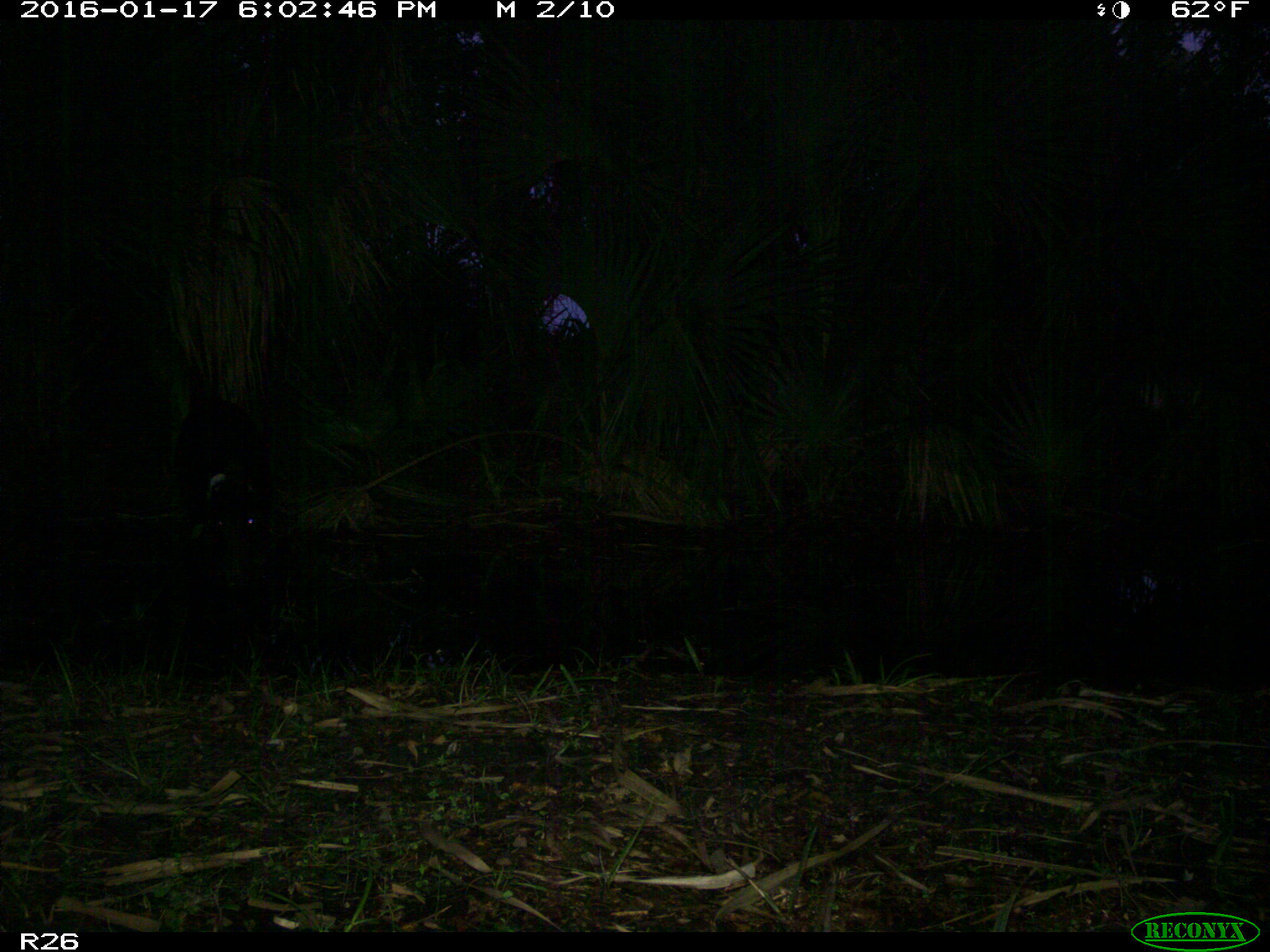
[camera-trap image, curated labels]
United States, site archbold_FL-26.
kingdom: Animalia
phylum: Chordata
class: Mammalia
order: Artiodactyla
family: Suidae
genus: Sus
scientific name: Sus scrofa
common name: wild boar